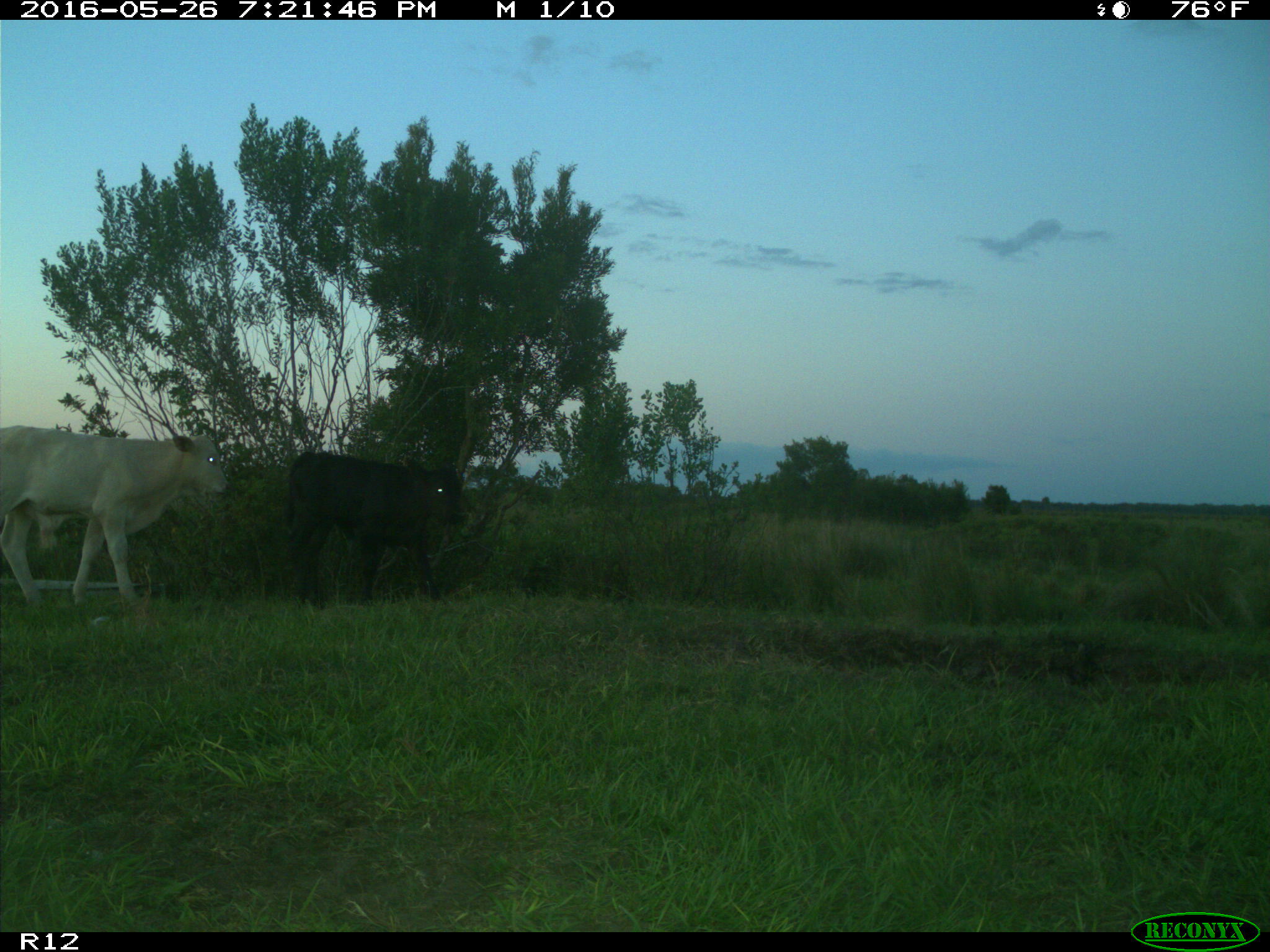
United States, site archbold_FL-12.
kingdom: Animalia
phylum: Chordata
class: Mammalia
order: Artiodactyla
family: Bovidae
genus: Bos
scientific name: Bos taurus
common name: domestic cow